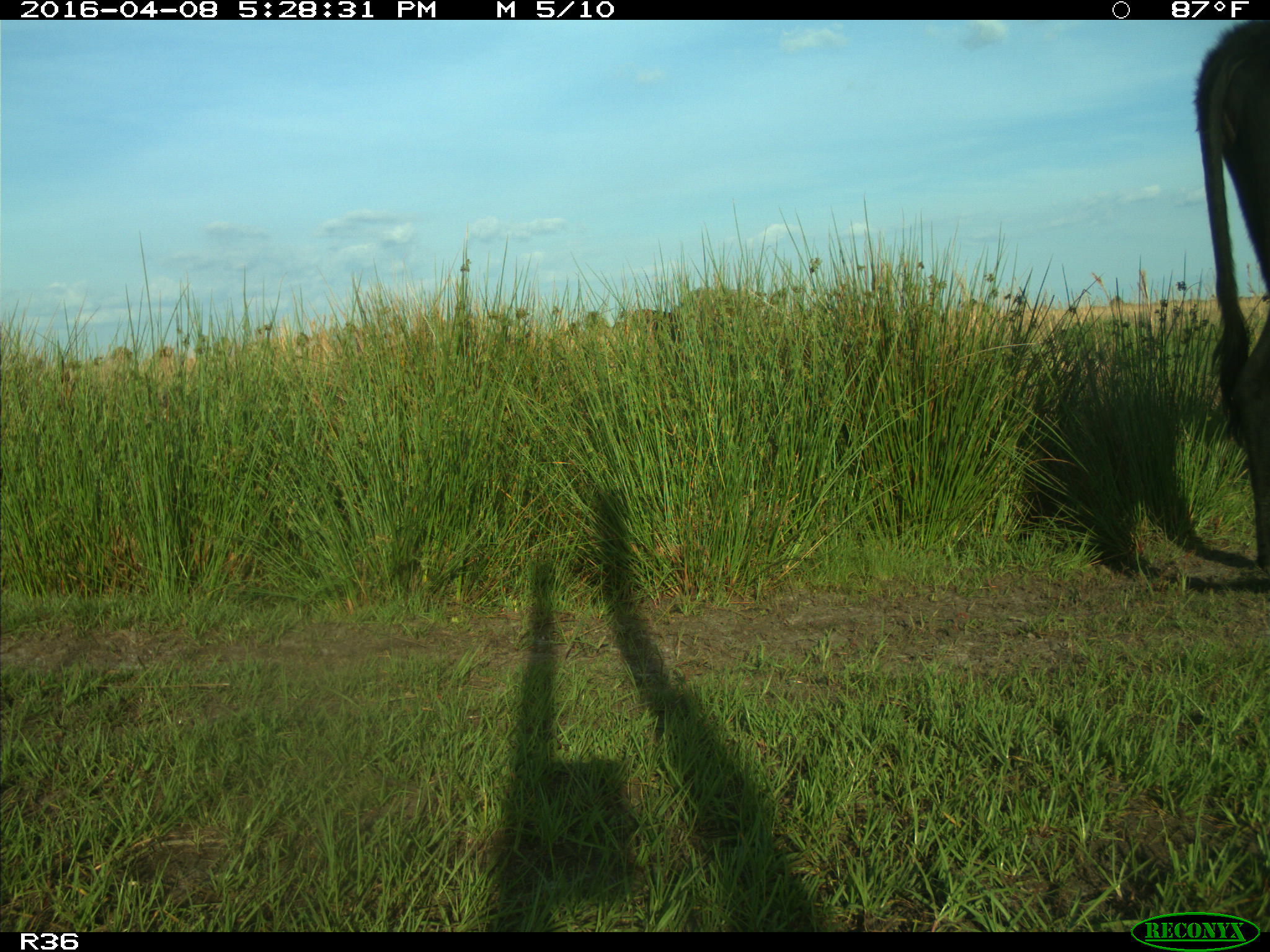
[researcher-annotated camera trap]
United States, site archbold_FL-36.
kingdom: Animalia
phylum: Chordata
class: Mammalia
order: Artiodactyla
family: Bovidae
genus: Bos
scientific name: Bos taurus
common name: domestic cow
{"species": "Bos taurus (domestic cow)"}